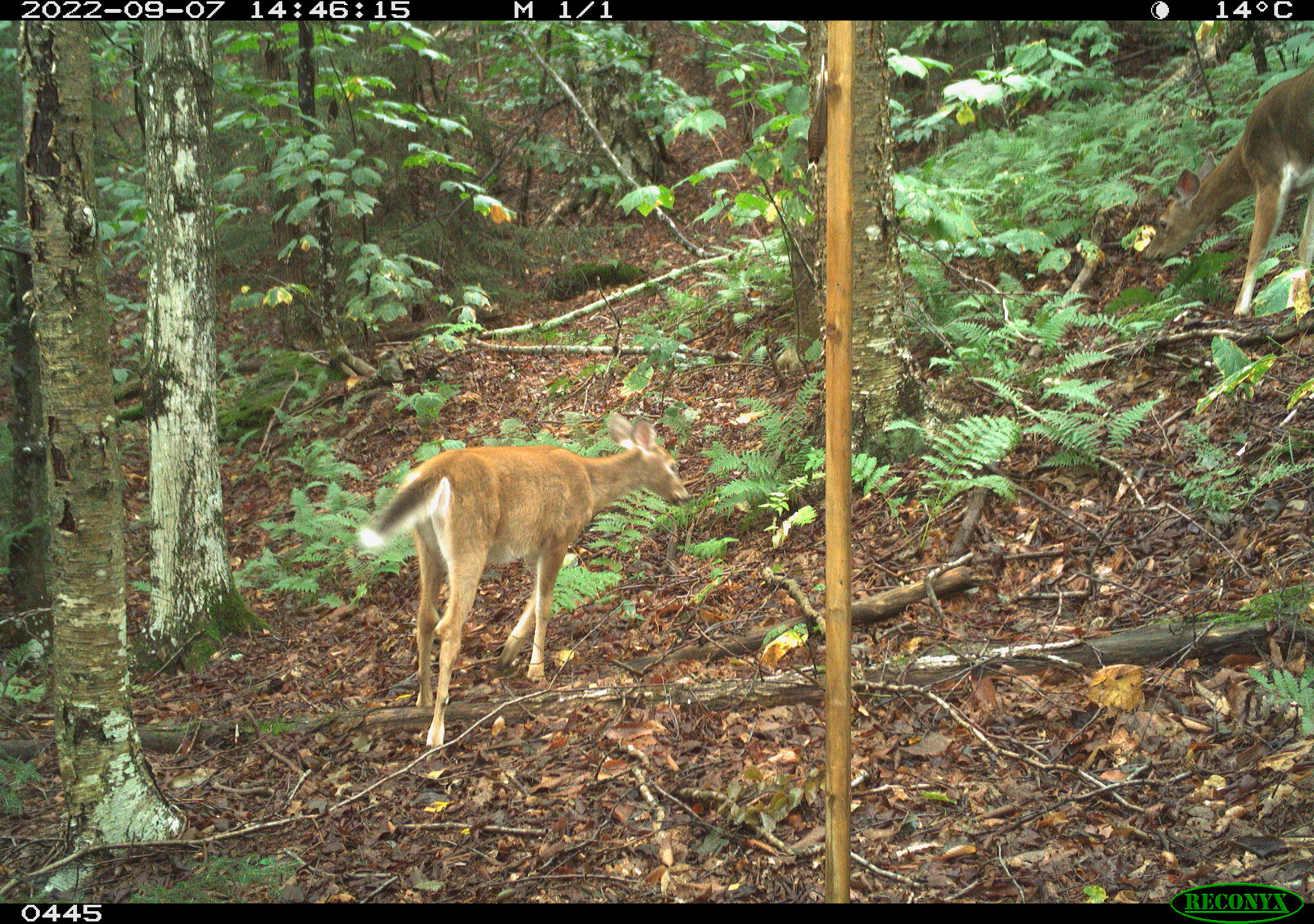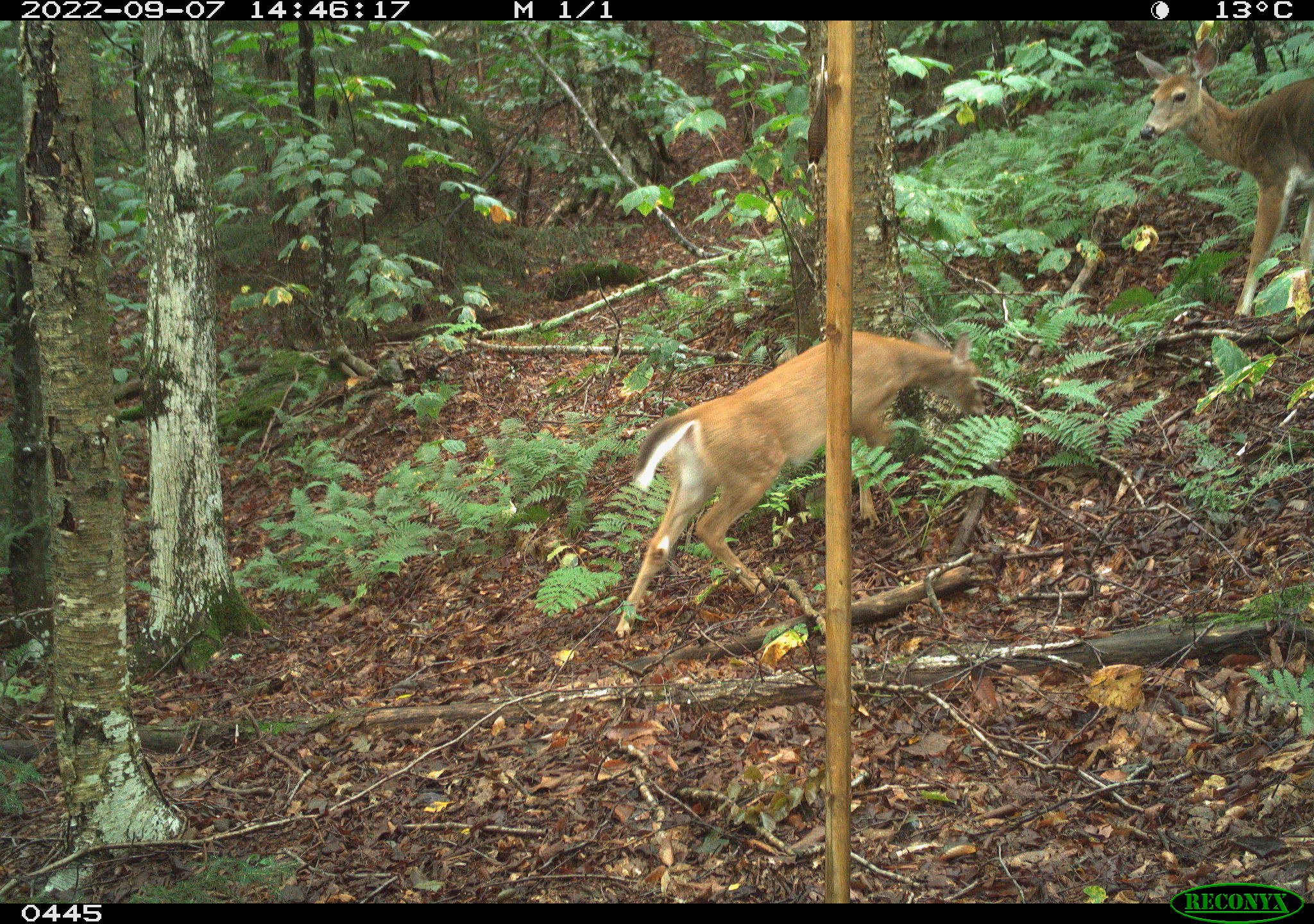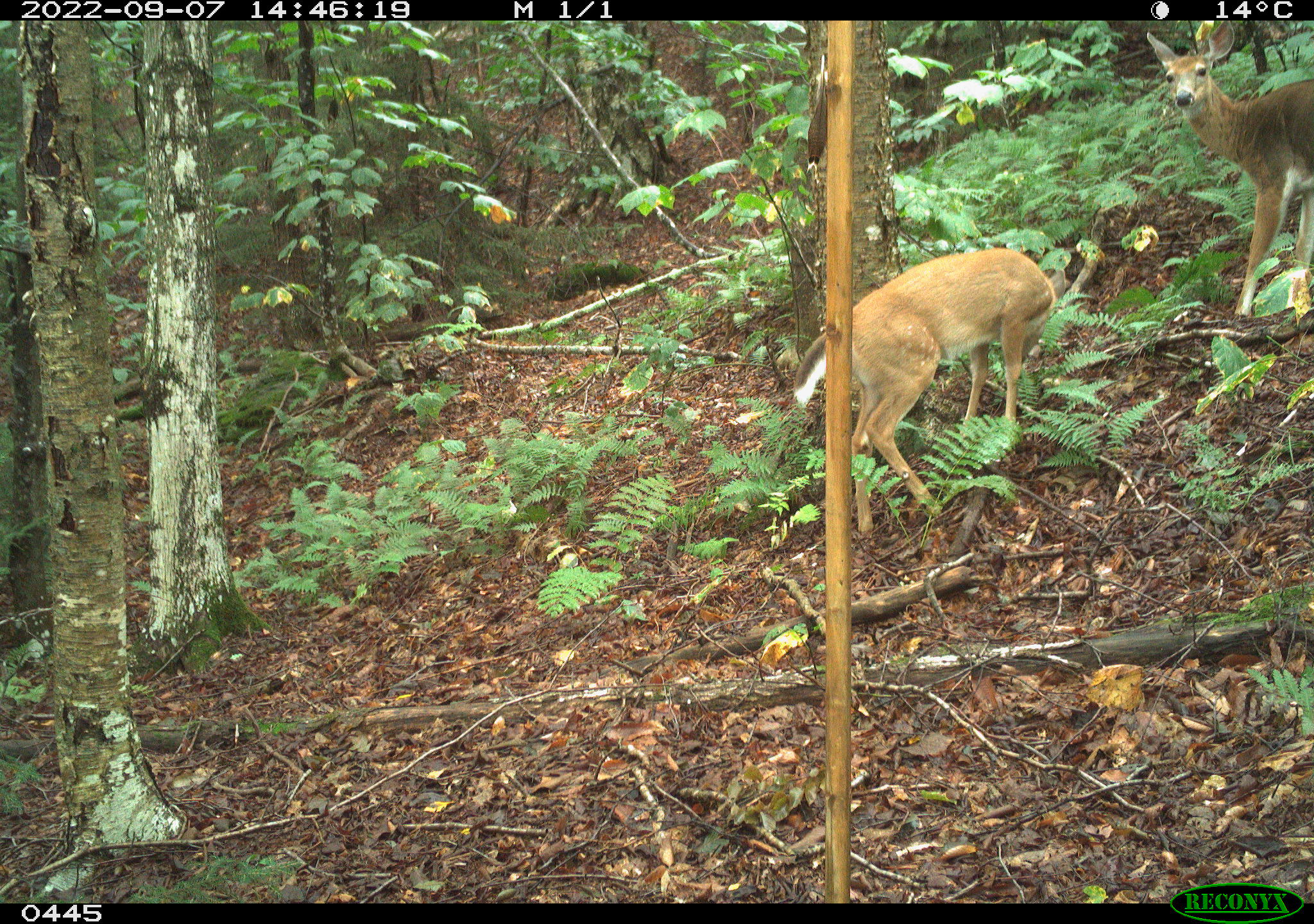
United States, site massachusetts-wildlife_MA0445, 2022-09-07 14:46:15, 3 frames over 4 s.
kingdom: Animalia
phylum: Chordata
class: Mammalia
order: Artiodactyla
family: Cervidae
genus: Odocoileus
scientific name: Odocoileus virginianus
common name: white-tailed deer